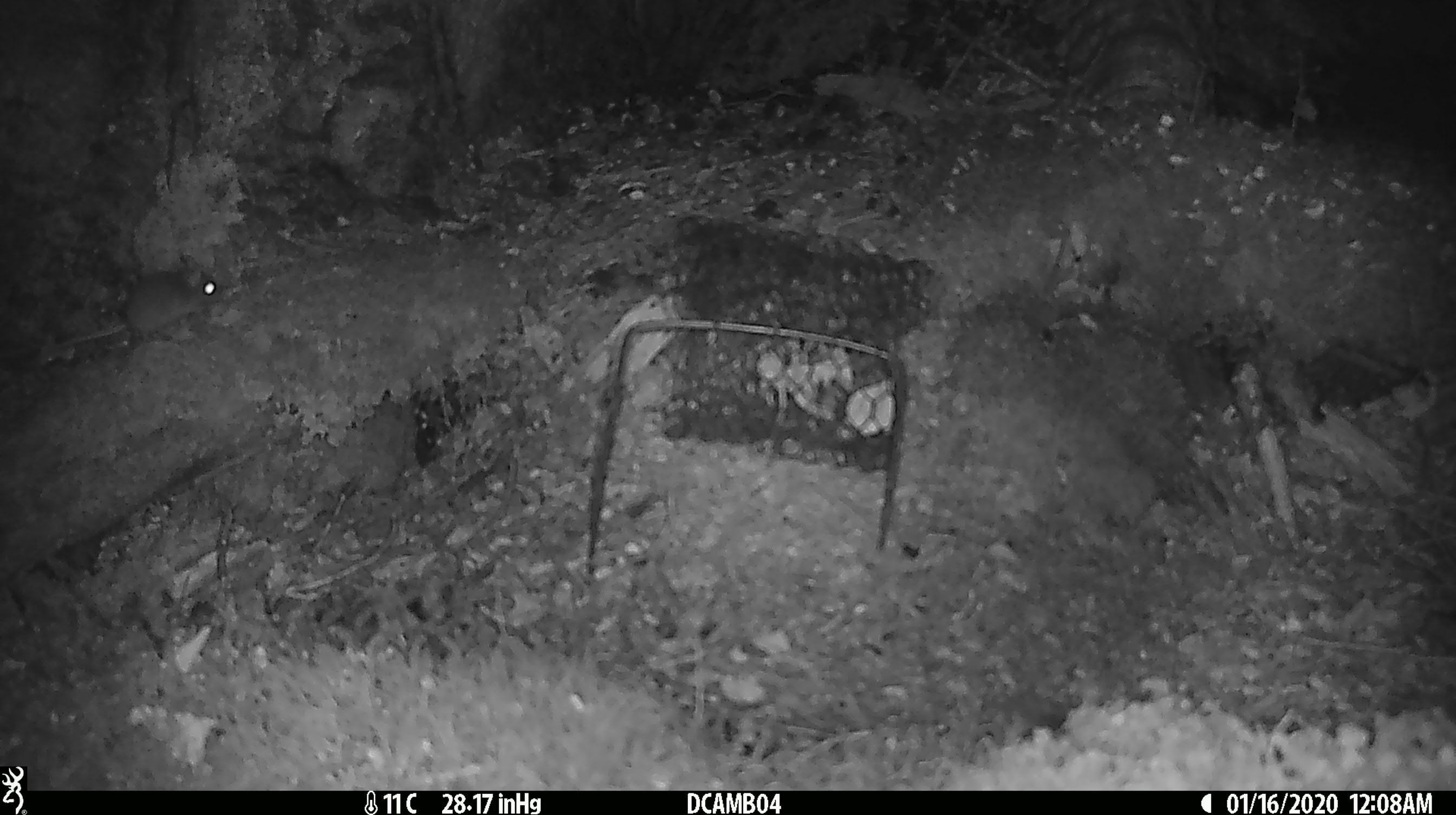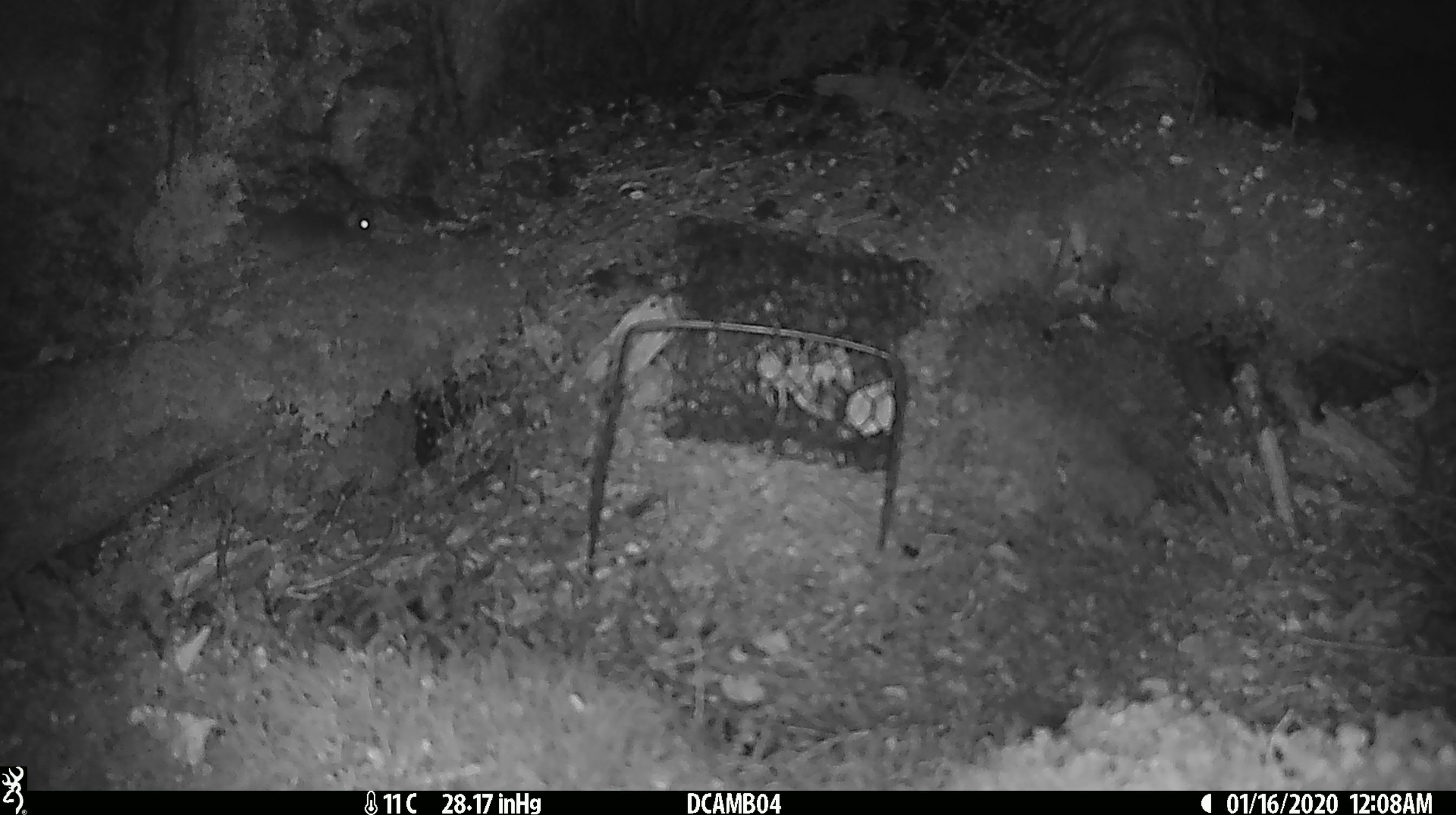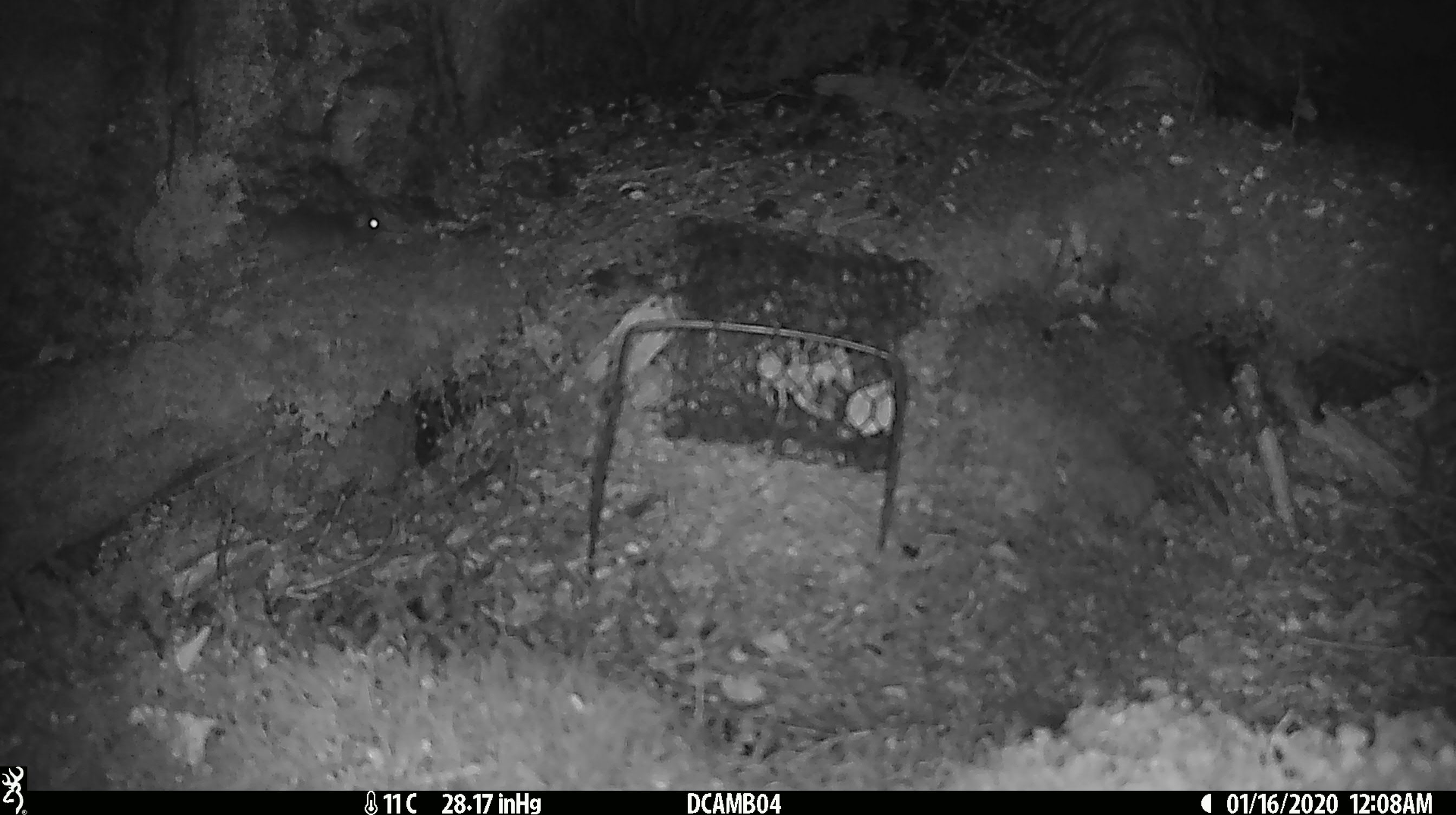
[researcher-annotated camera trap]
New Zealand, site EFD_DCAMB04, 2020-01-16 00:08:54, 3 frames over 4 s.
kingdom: Animalia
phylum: Chordata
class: Mammalia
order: Rodentia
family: Muridae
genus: Mus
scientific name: Mus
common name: mouse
Mouse (Mus).